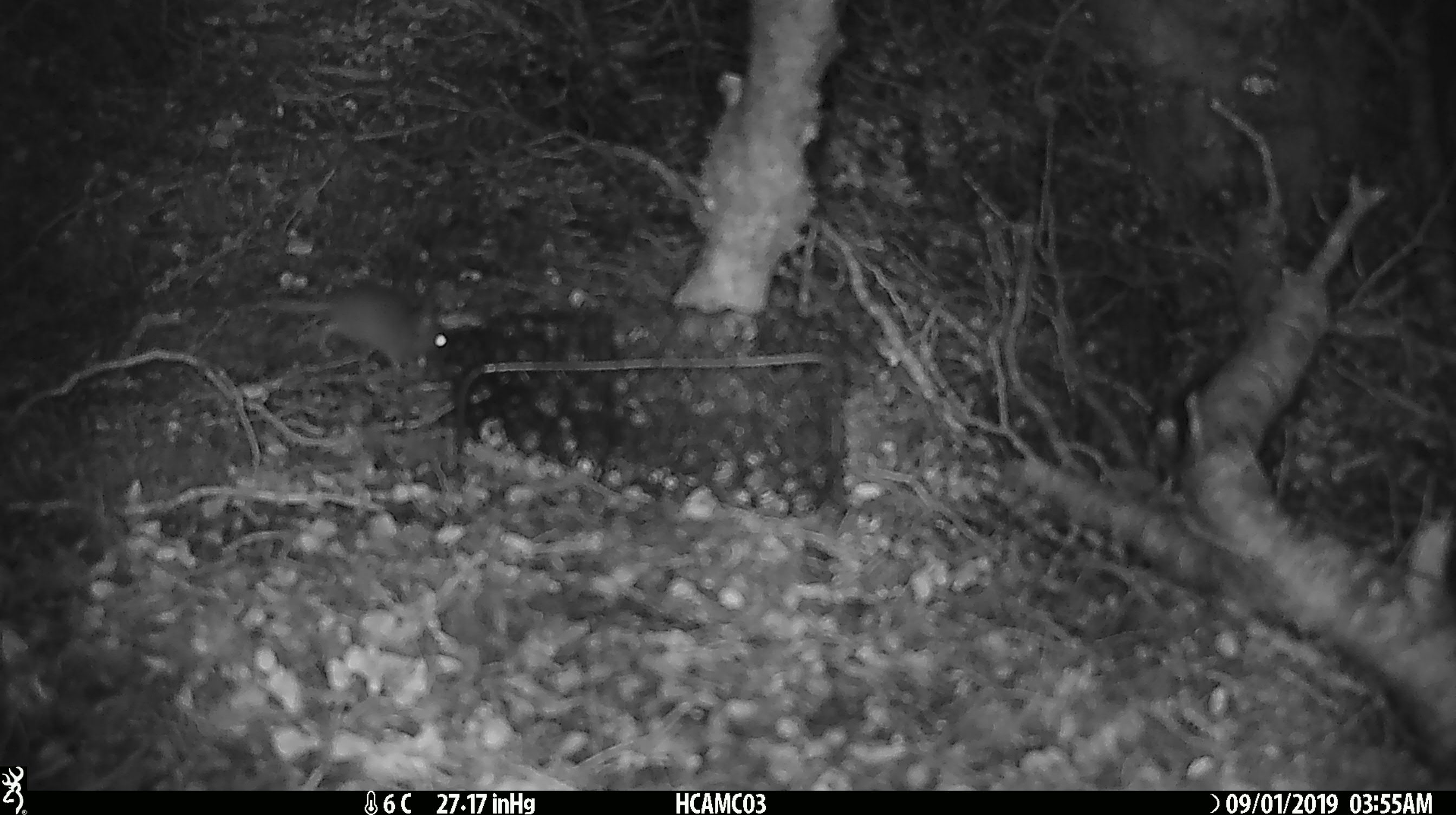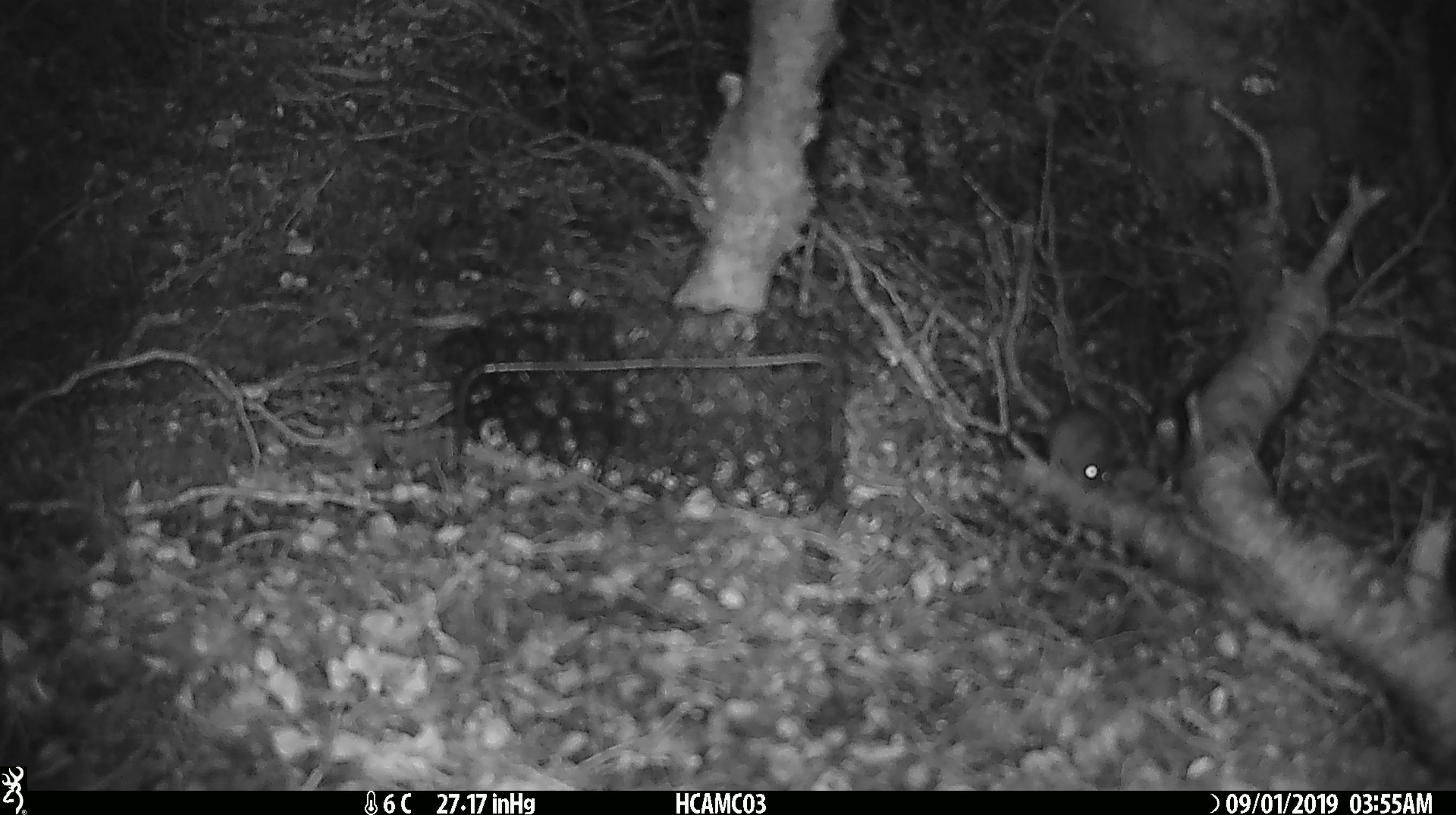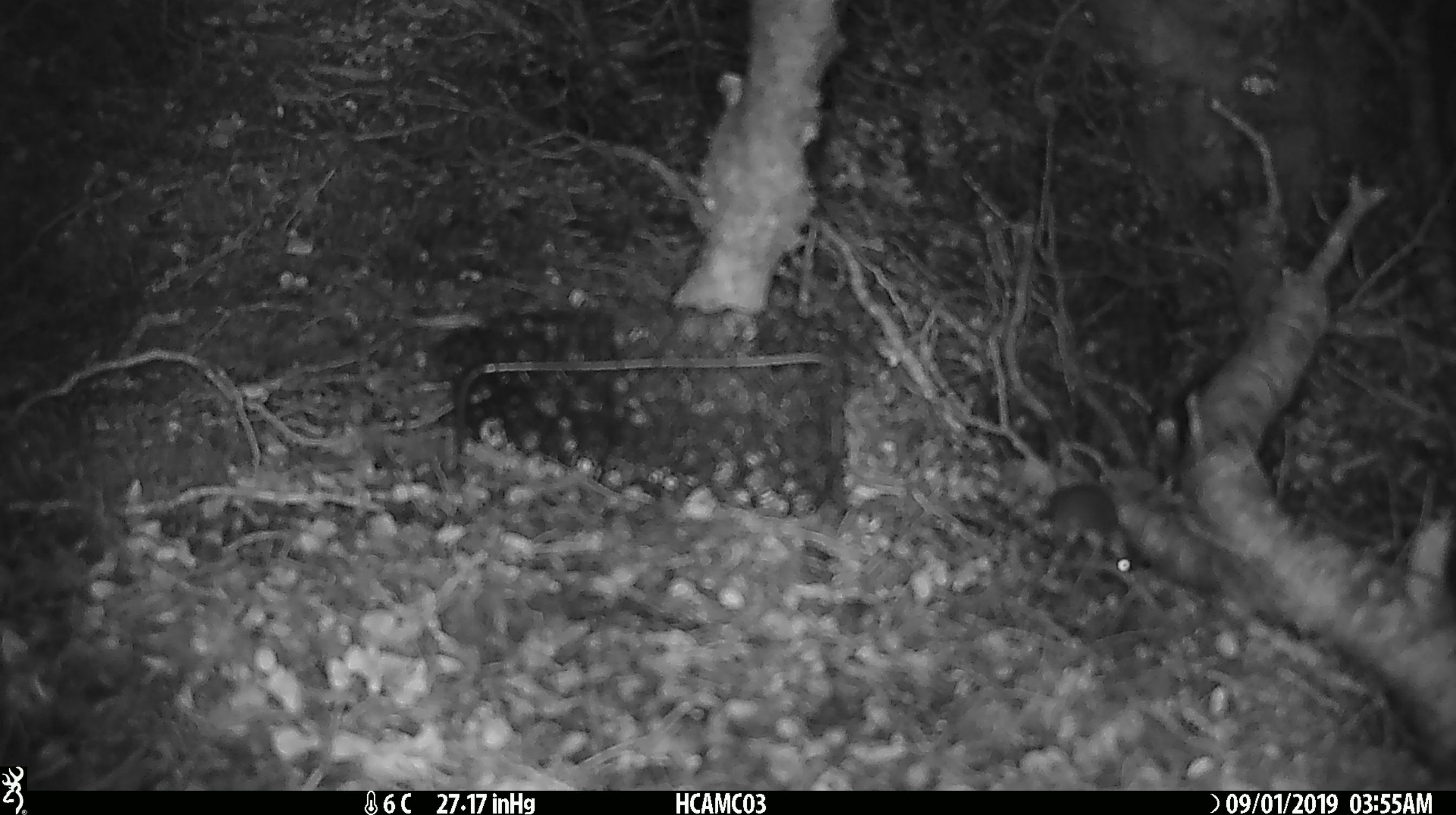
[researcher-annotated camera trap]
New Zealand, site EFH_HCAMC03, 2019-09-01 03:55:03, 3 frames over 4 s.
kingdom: Animalia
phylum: Chordata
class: Mammalia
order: Rodentia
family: Muridae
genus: Mus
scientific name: Mus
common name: mouse